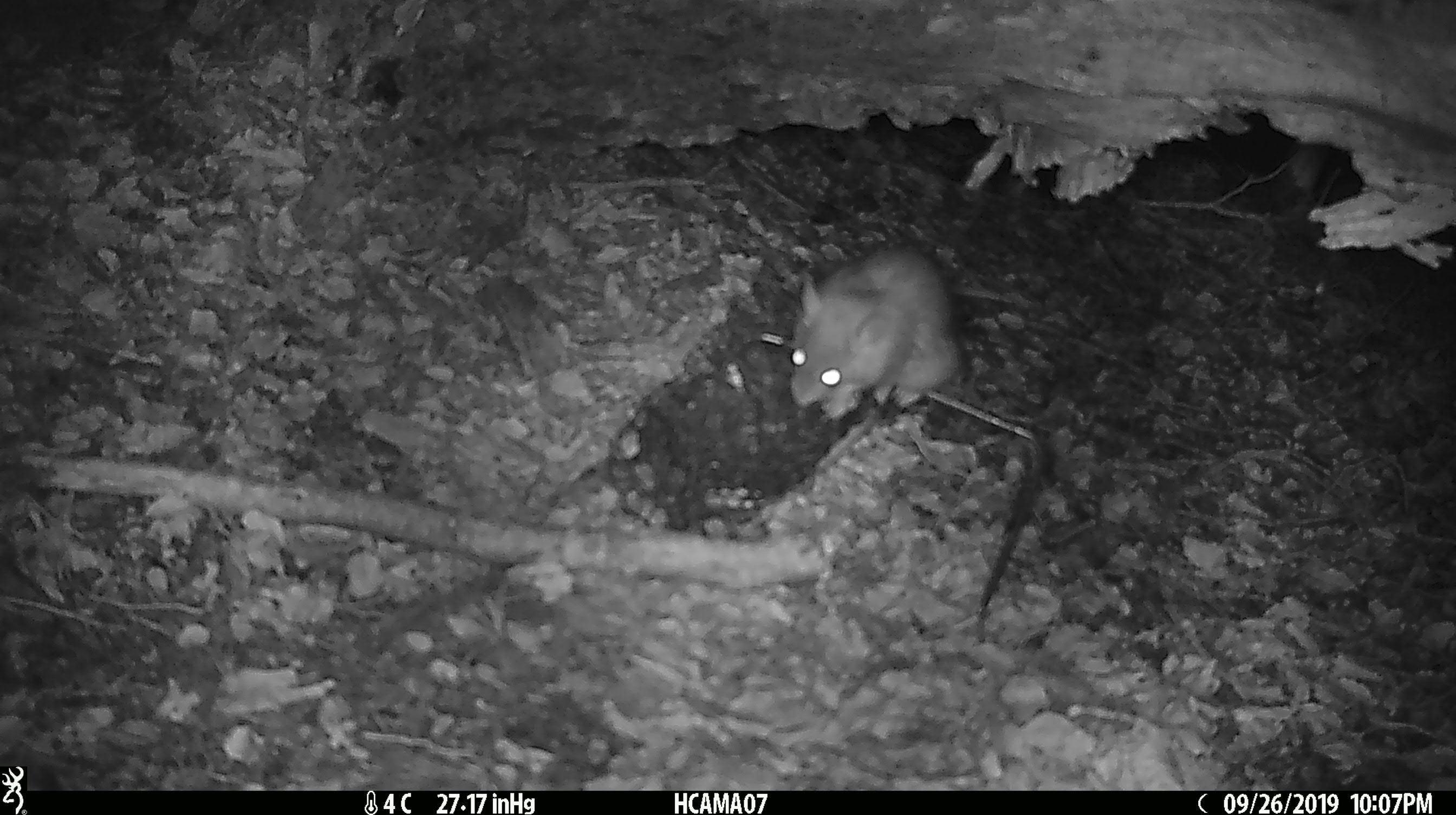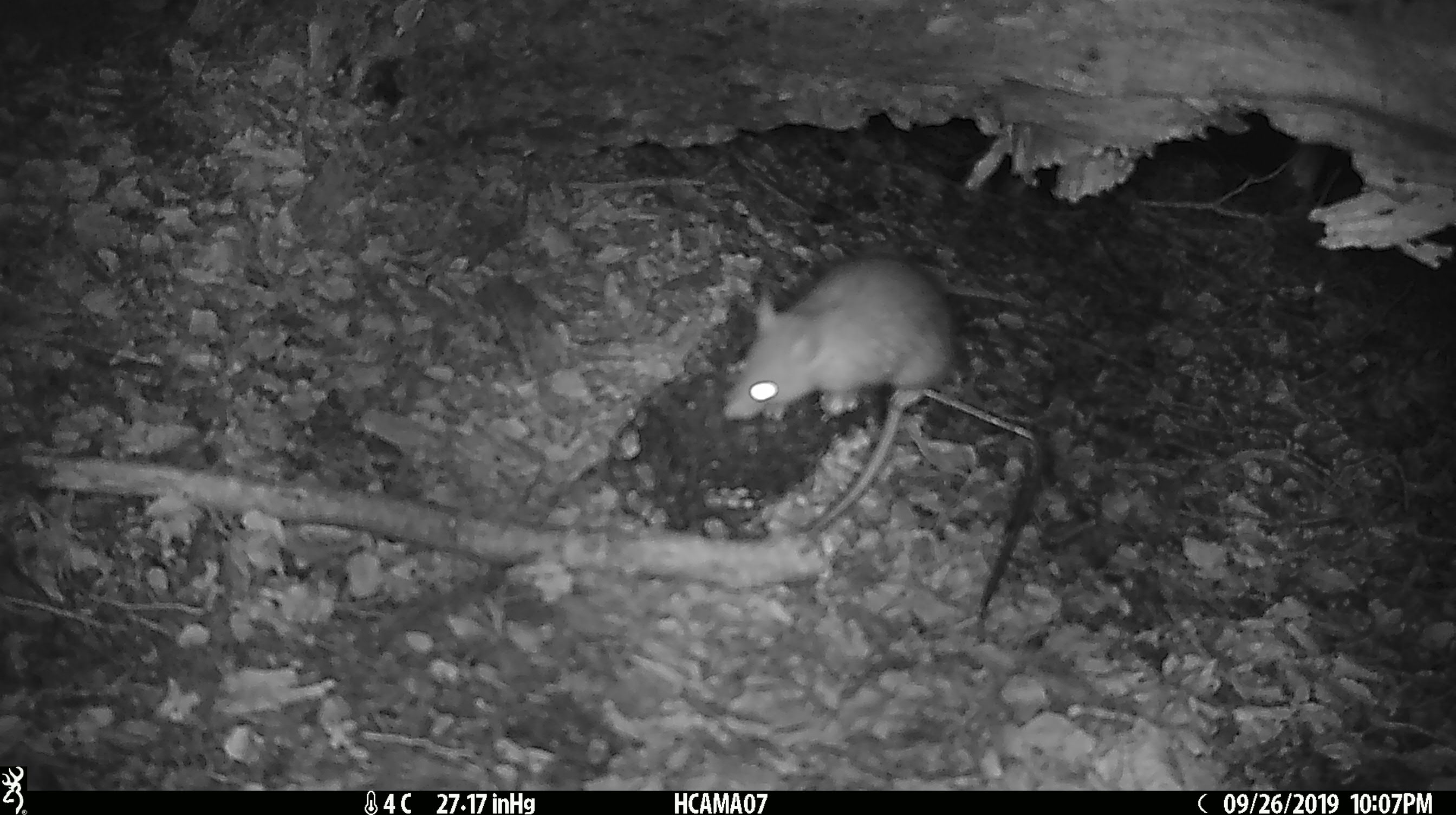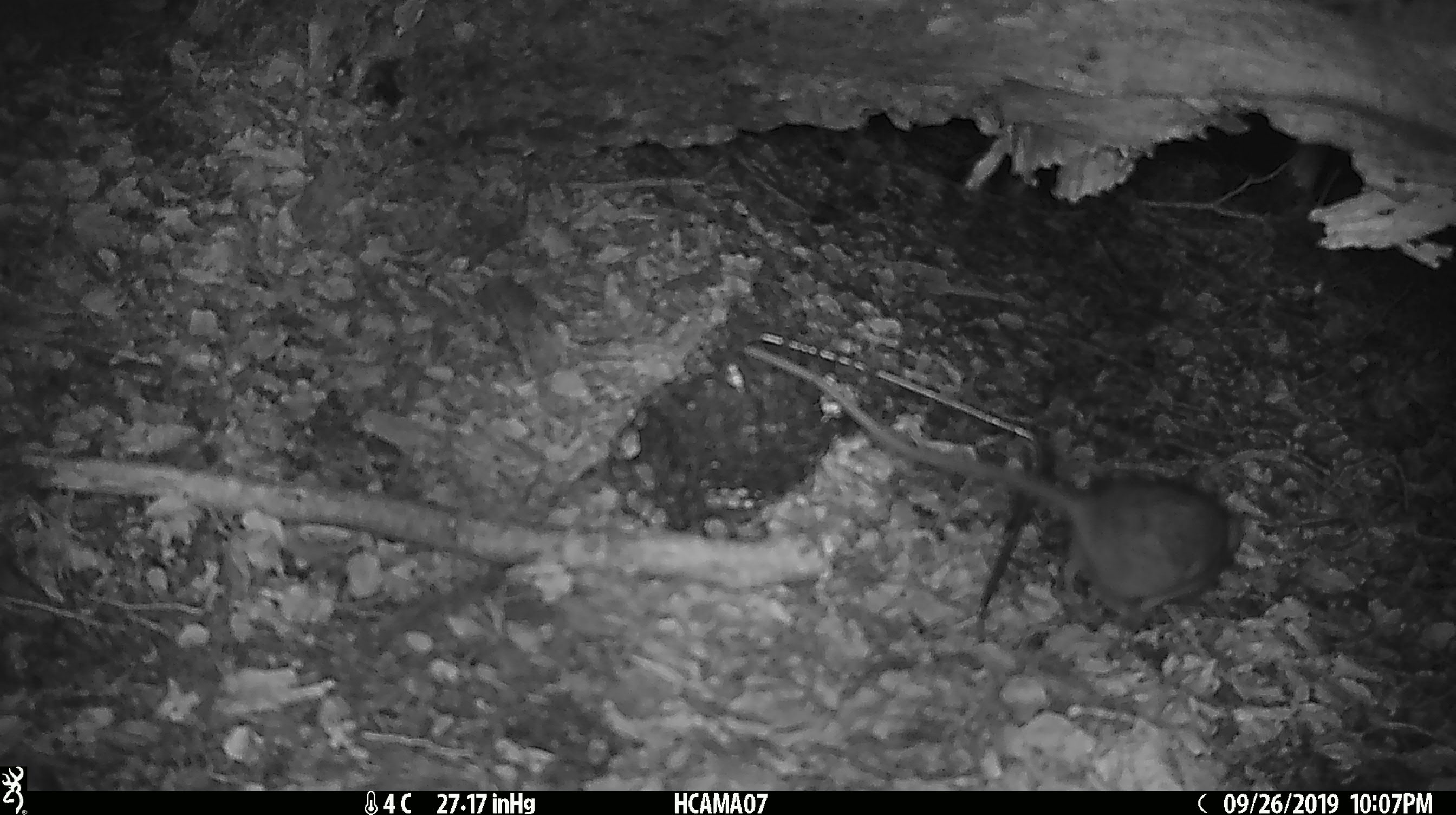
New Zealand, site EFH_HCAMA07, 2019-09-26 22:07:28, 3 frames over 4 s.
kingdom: Animalia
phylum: Chordata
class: Mammalia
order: Rodentia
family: Muridae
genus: Rattus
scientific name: Rattus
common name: rat